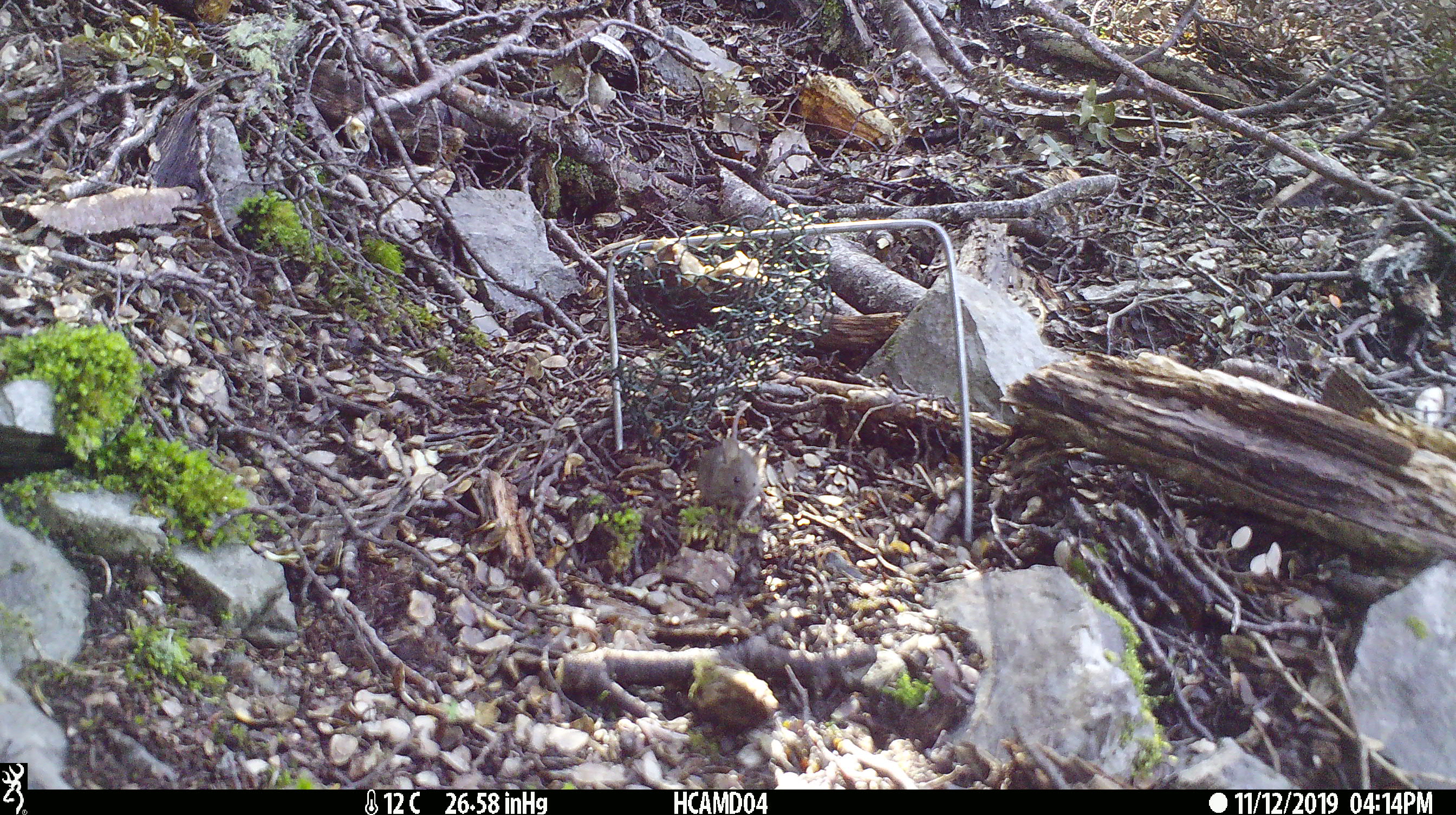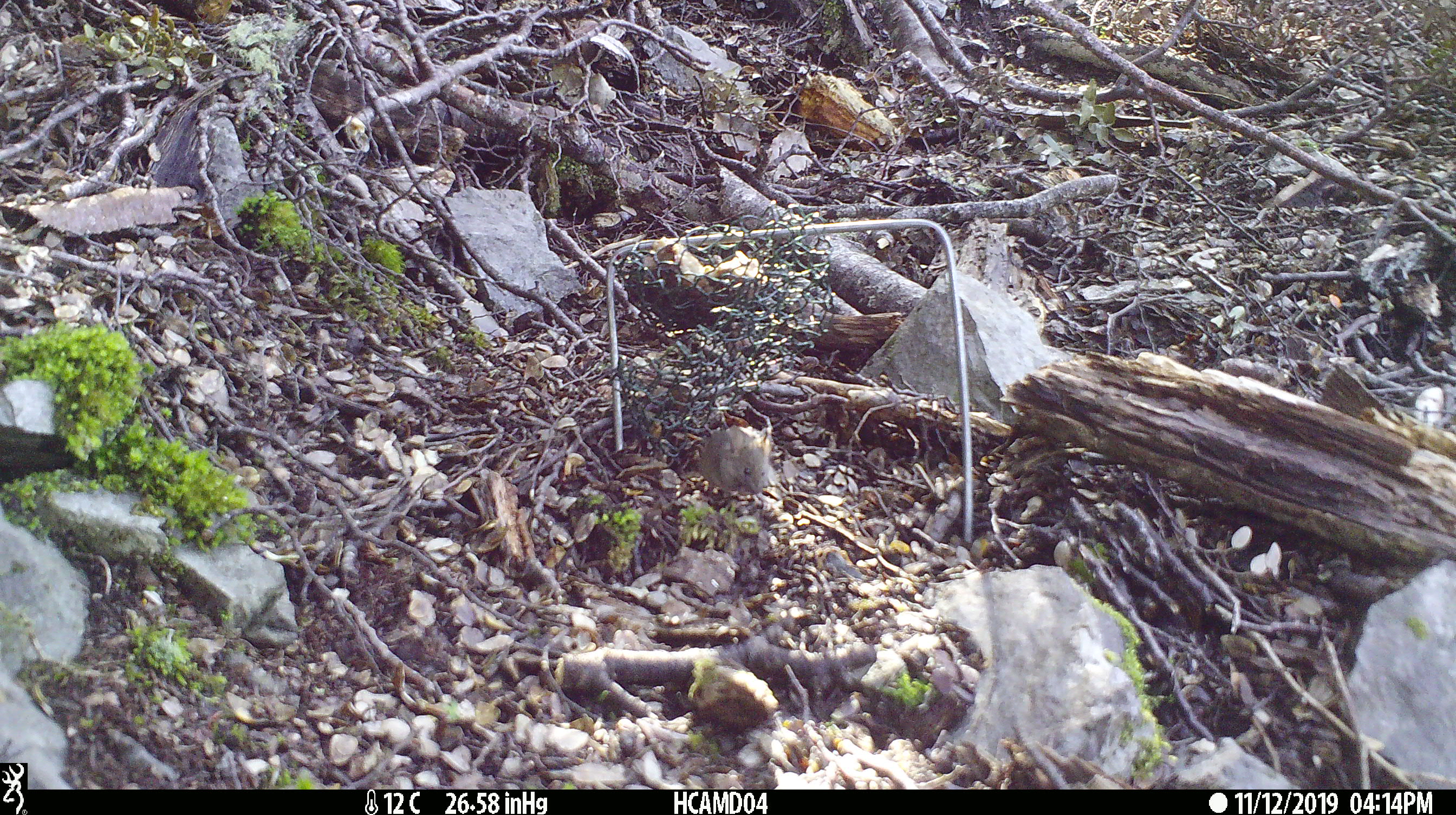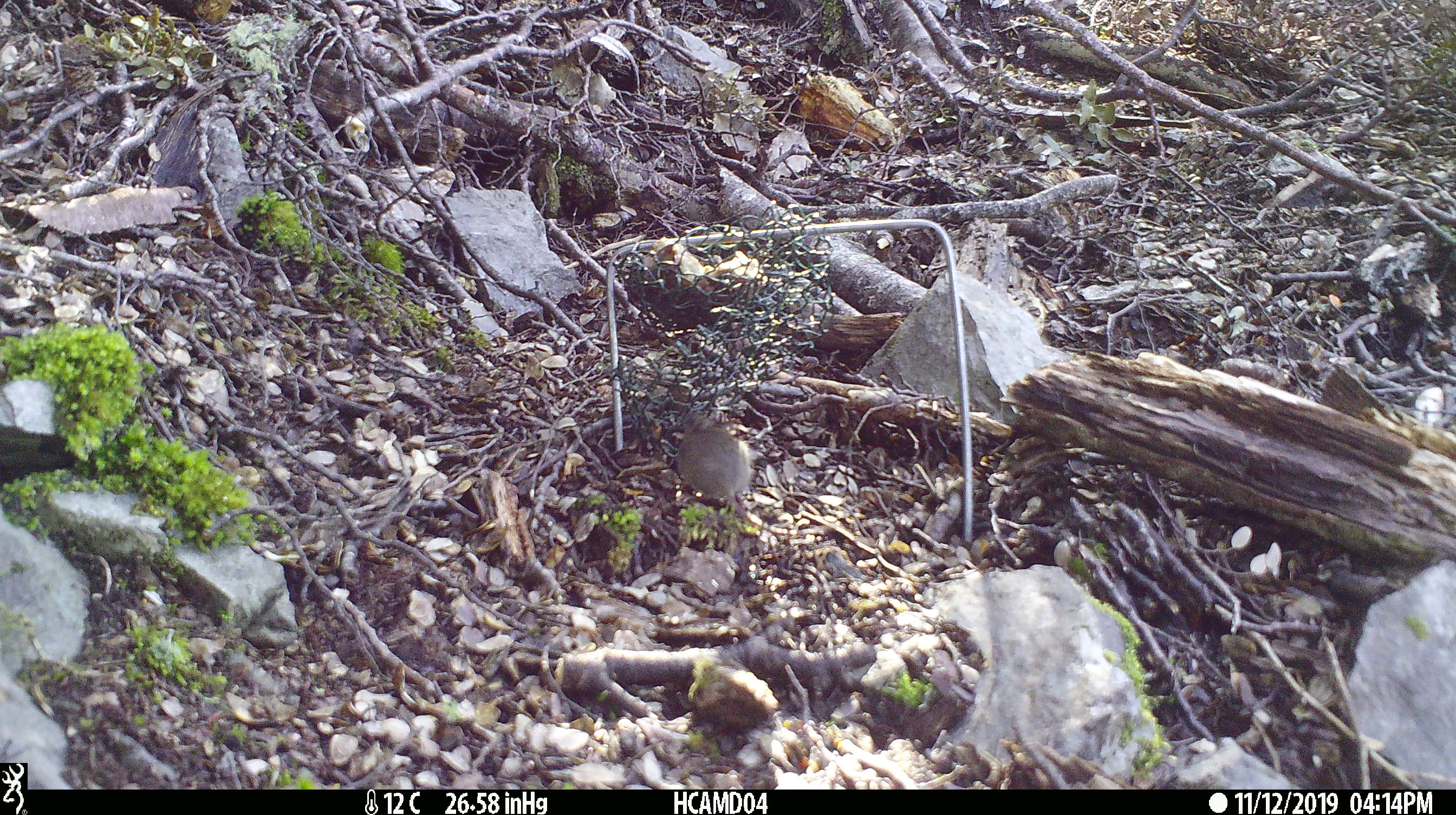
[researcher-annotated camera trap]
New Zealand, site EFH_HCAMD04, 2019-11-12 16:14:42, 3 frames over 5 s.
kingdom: Animalia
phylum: Chordata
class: Mammalia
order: Rodentia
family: Muridae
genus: Mus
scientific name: Mus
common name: mouse